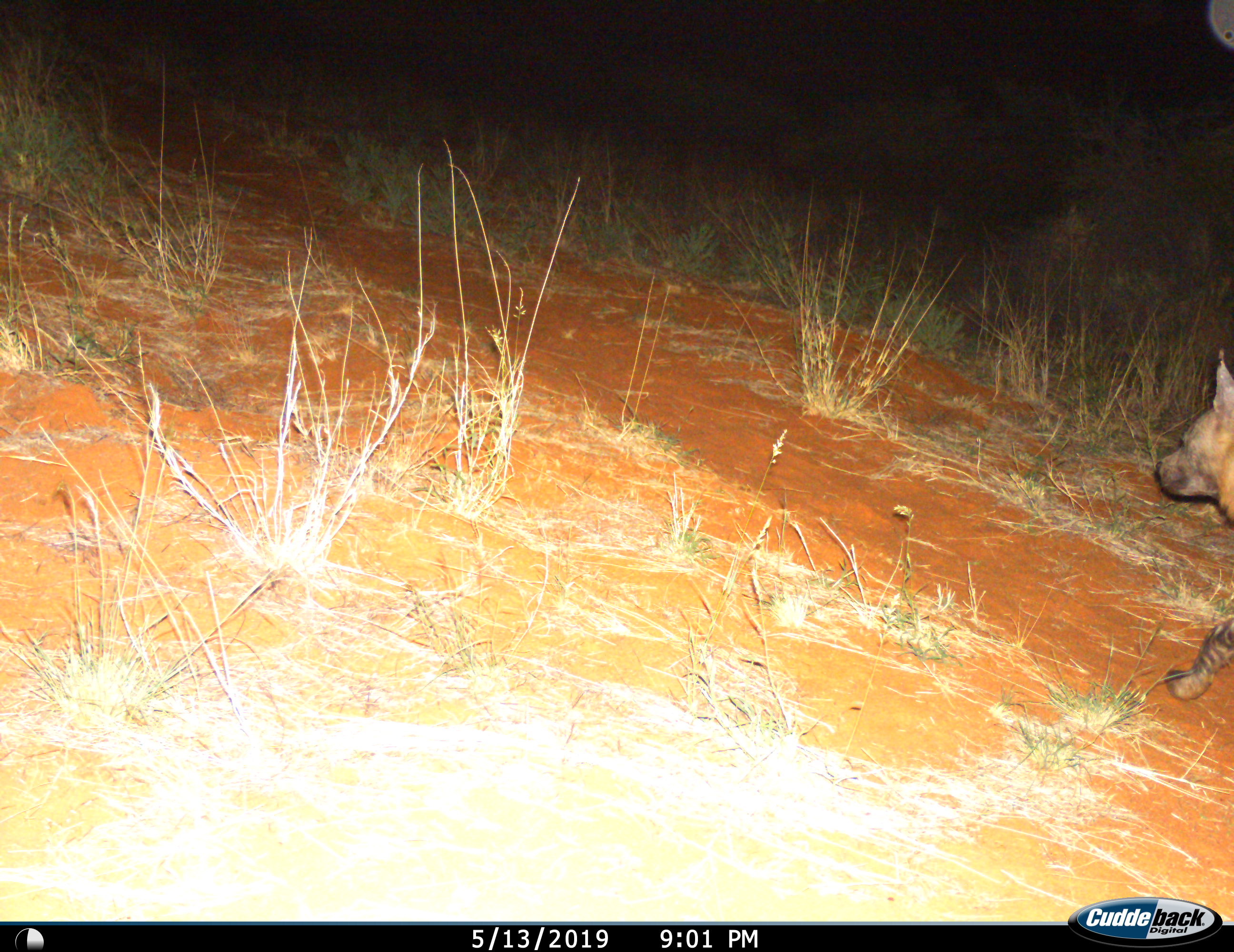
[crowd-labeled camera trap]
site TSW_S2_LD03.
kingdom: Animalia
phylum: Chordata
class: Mammalia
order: Carnivora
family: Hyaenidae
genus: Parahyaena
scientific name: Parahyaena brunnea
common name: brown hyena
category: hyenabrown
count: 1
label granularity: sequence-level